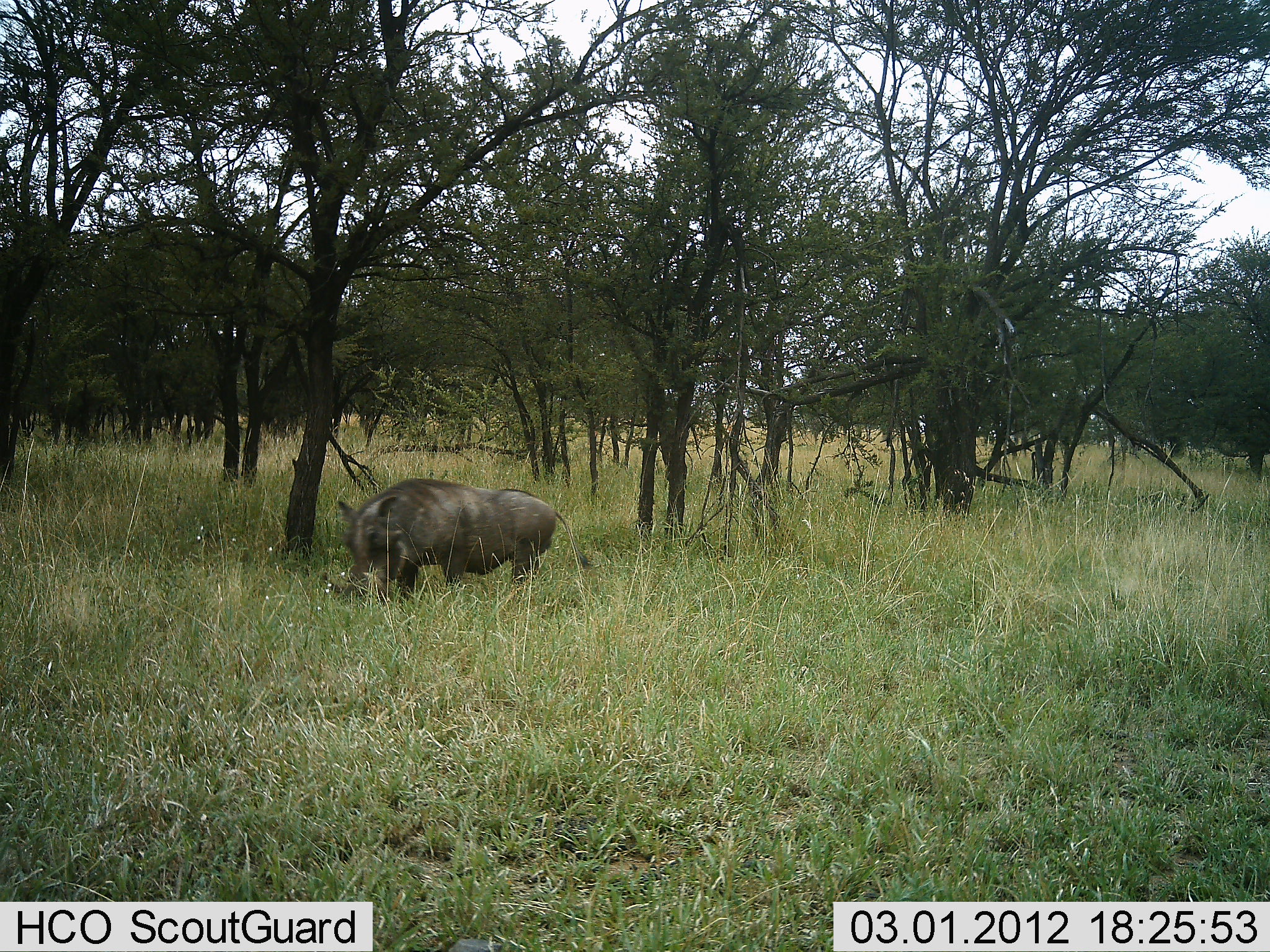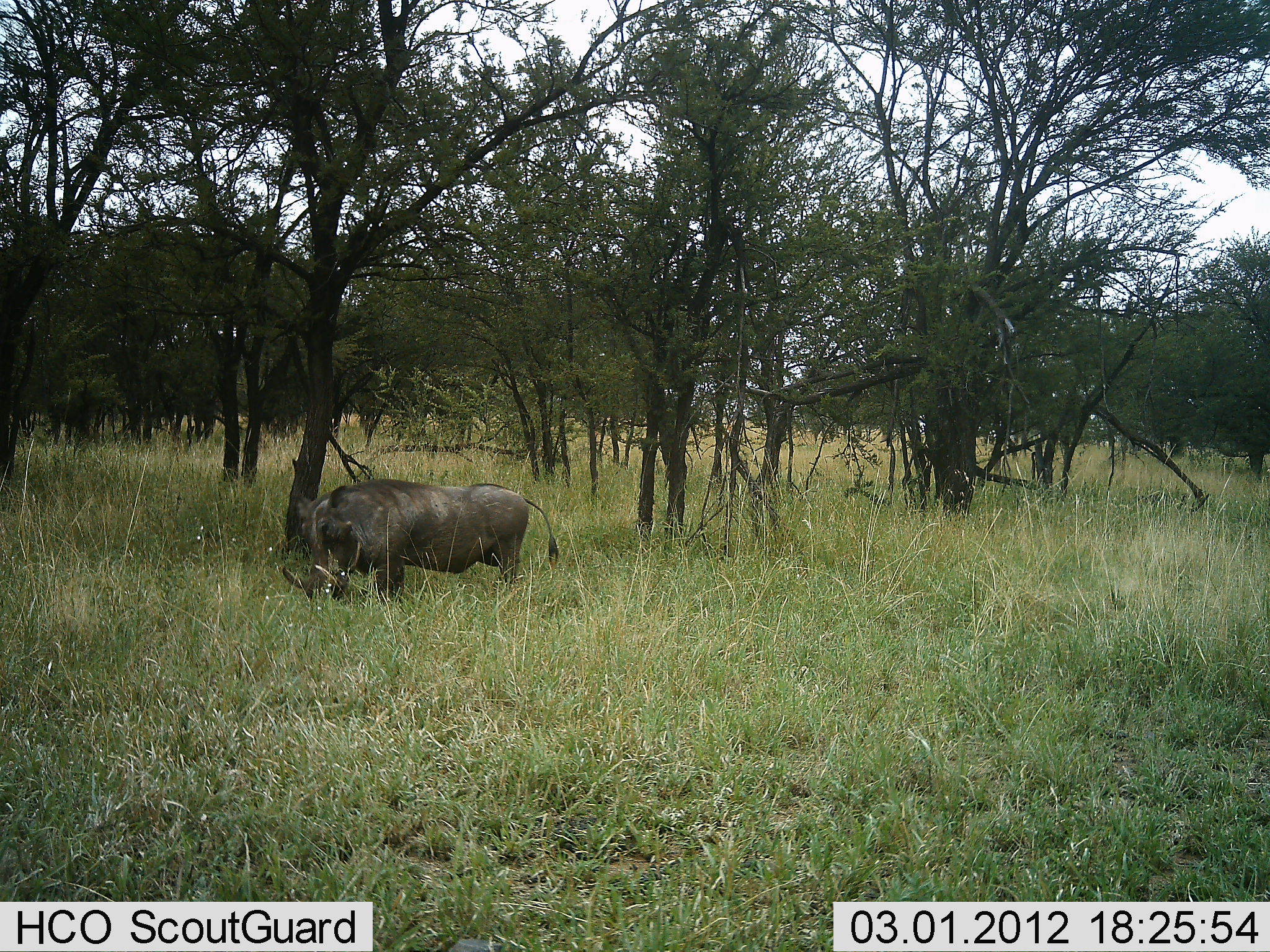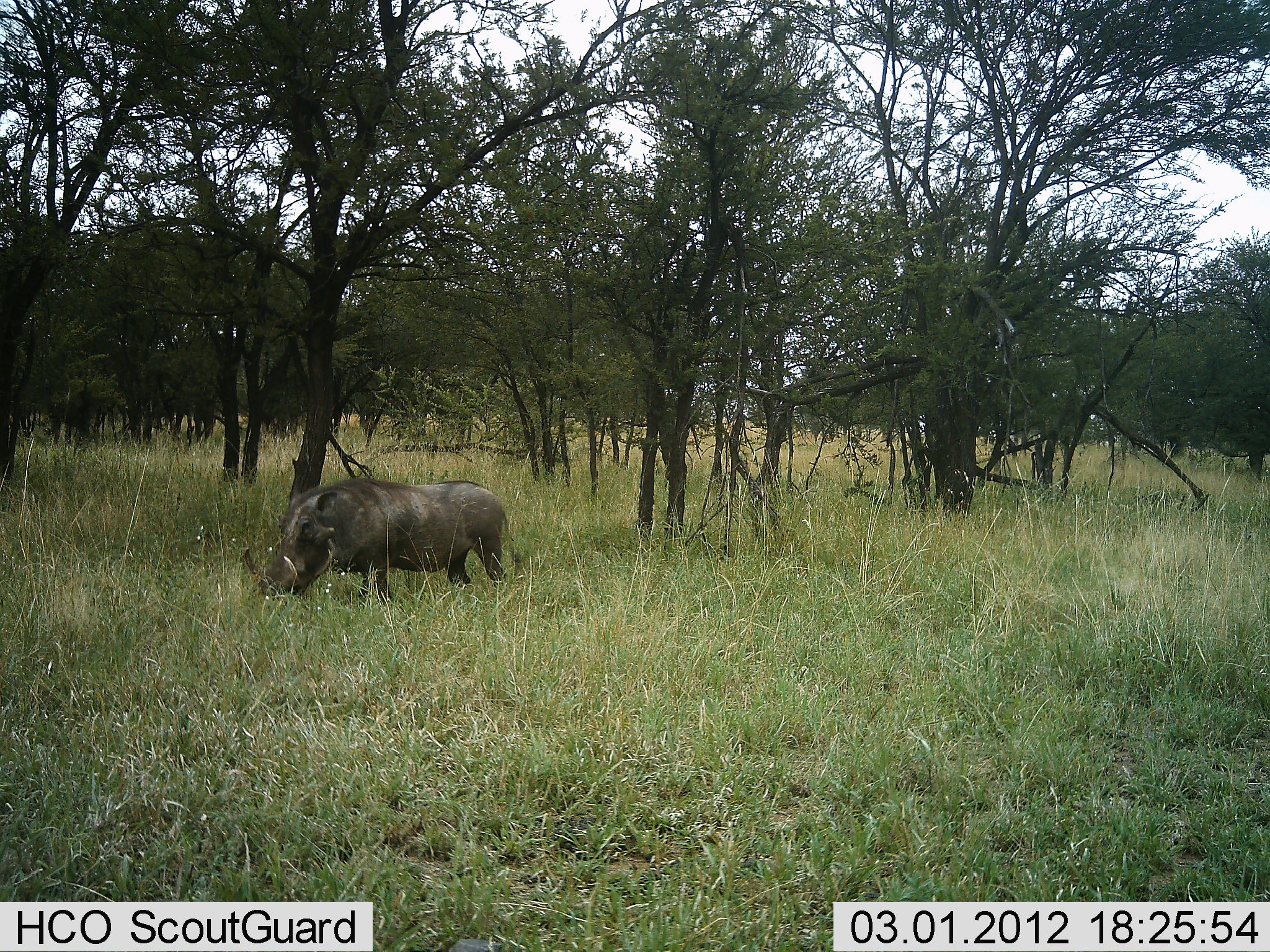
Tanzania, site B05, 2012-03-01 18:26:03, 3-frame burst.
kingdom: Animalia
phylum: Chordata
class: Mammalia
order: Artiodactyla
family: Suidae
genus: Phacochoerus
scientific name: Phacochoerus africanus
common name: warthog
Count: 1.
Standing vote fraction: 5%.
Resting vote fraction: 0%.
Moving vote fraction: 47%.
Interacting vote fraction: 0%.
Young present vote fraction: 0%.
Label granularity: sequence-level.